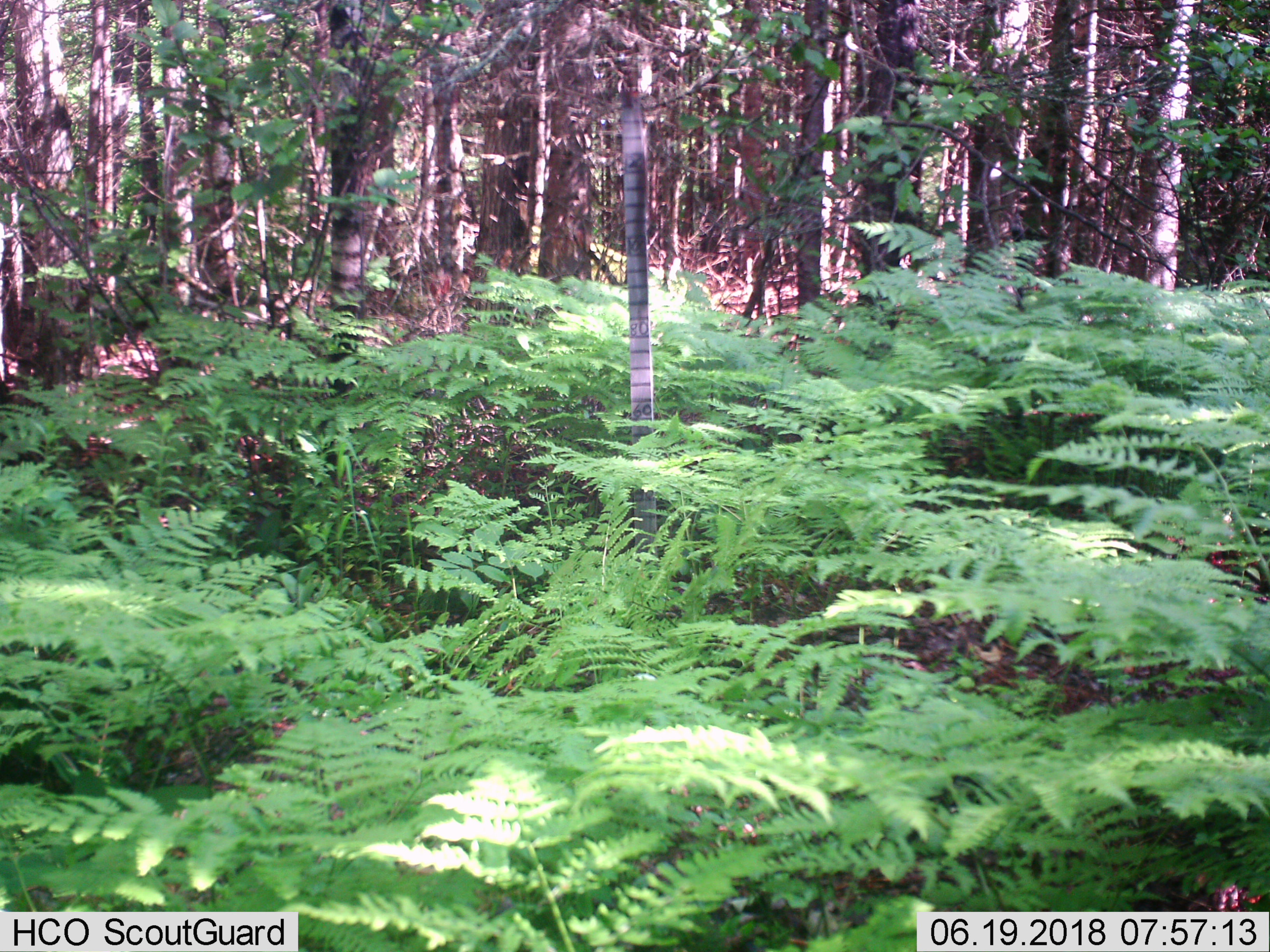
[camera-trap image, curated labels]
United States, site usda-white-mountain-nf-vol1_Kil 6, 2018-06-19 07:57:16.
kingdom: Animalia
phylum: Chordata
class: Mammalia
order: Artiodactyla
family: Cervidae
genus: Odocoileus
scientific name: Odocoileus virginianus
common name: white-tailed deer